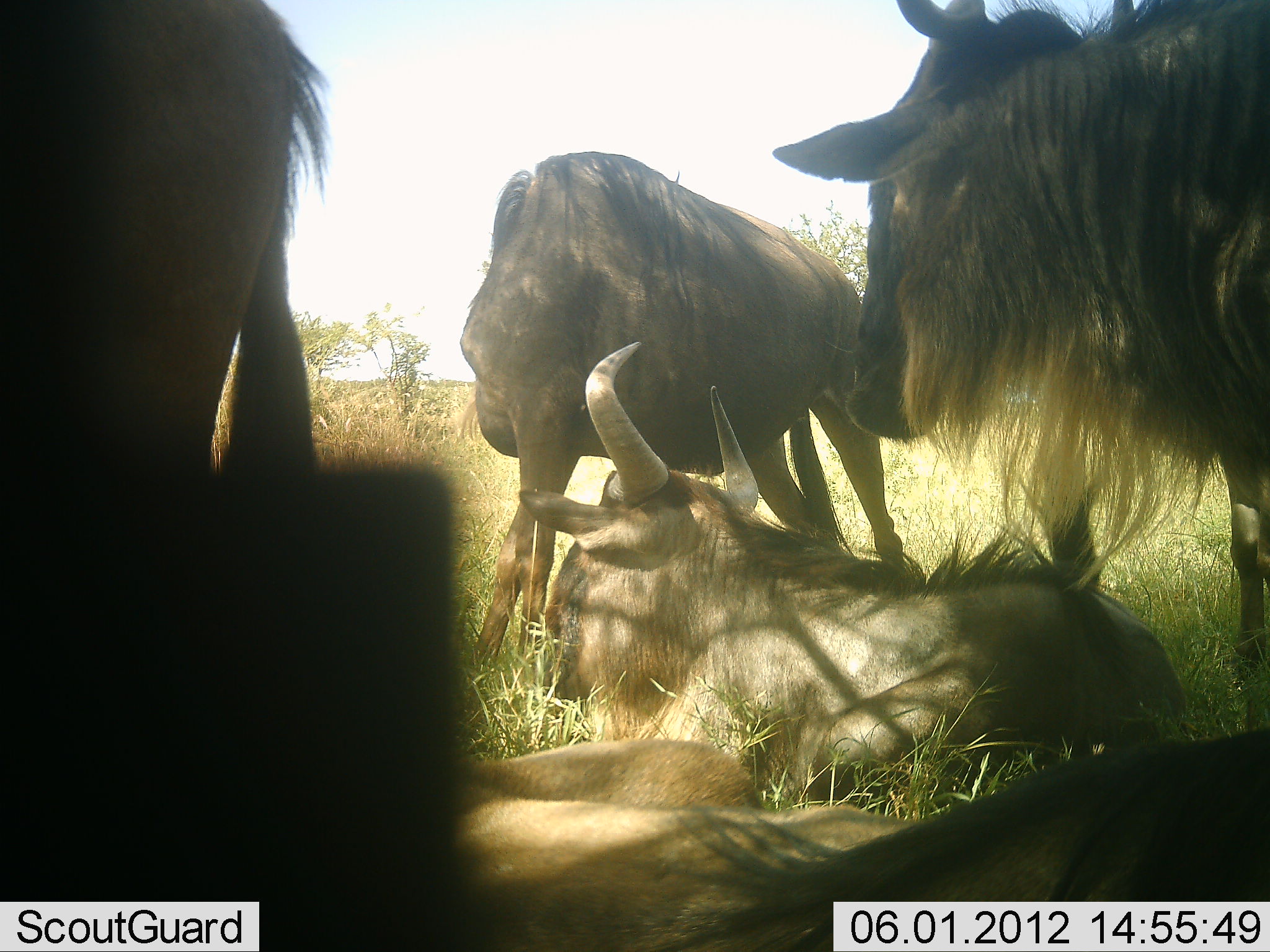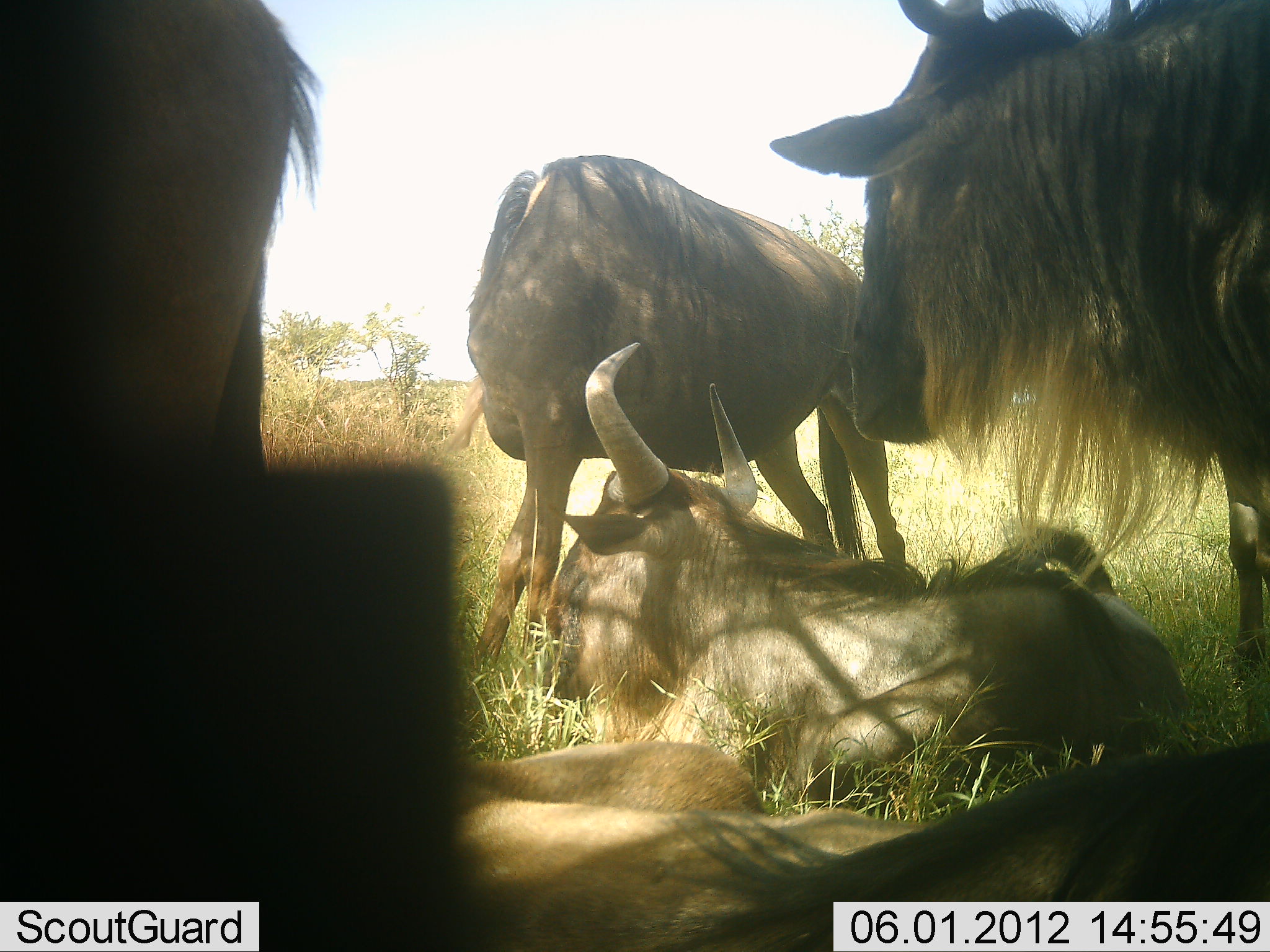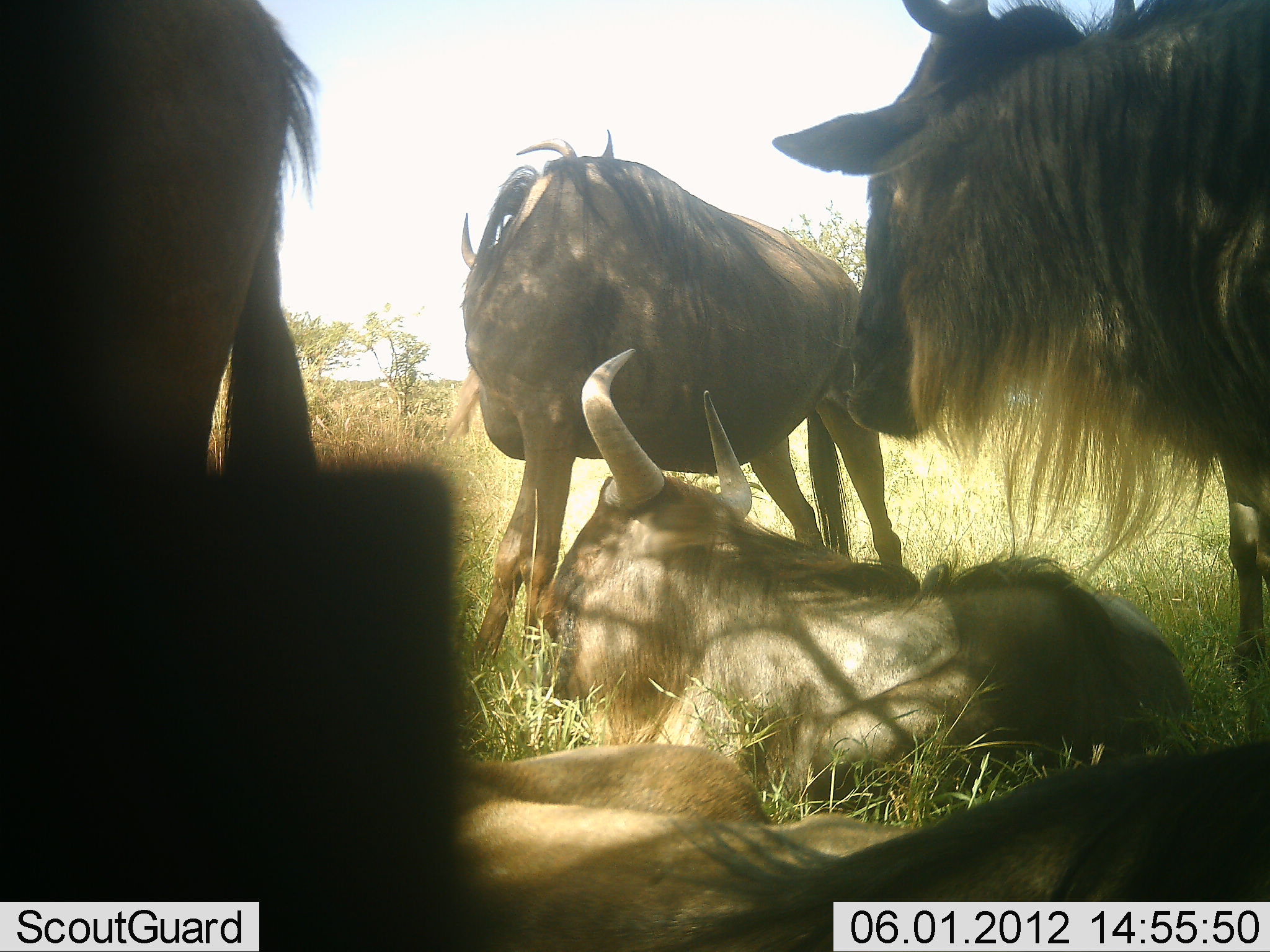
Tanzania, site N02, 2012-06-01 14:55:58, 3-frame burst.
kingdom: Animalia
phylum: Chordata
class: Mammalia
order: Artiodactyla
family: Bovidae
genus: Connochaetes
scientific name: Connochaetes taurinus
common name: blue wildebeest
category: wildebeest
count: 5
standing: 73%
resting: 91%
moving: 9%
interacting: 9%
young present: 0%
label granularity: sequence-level